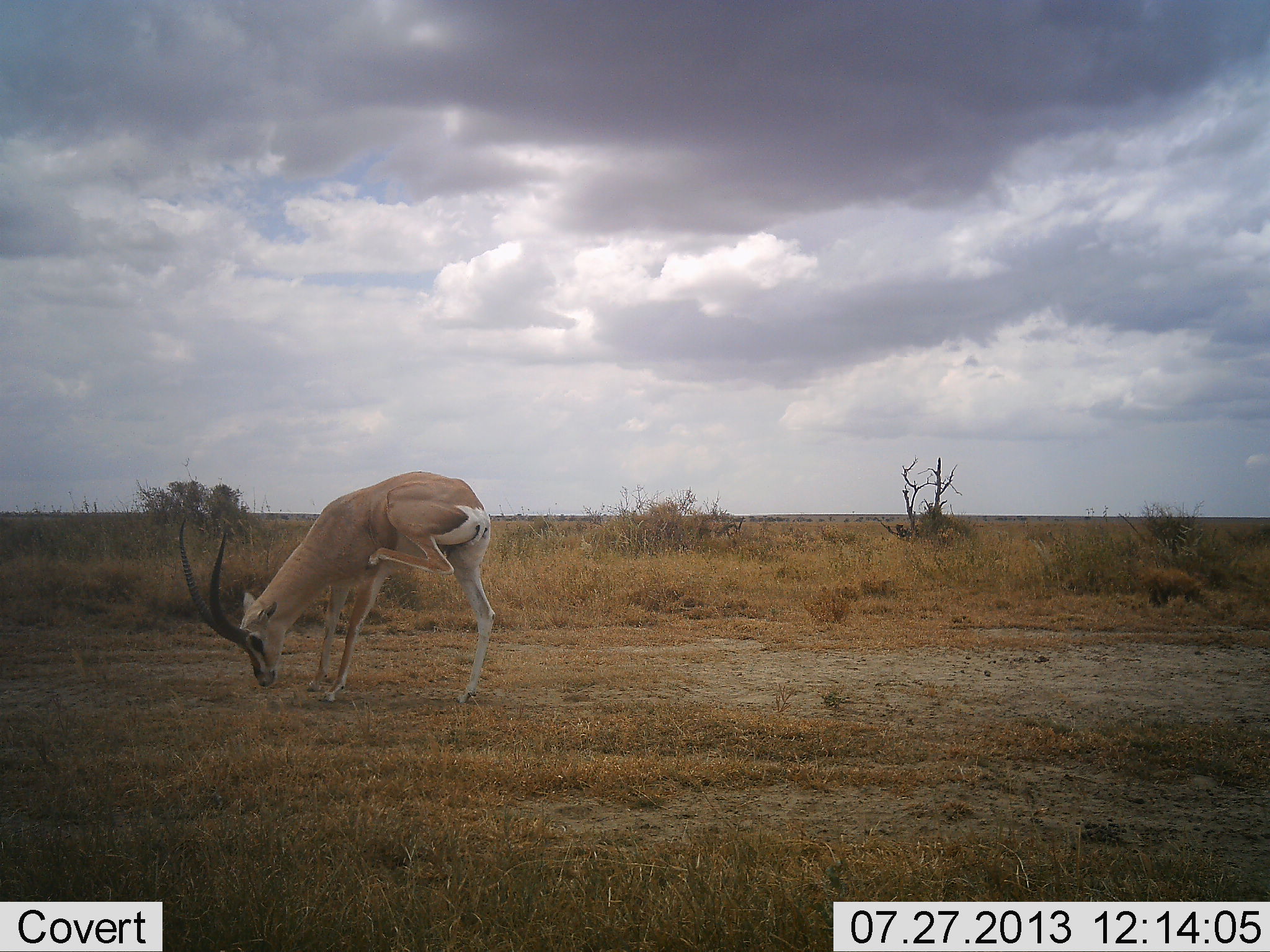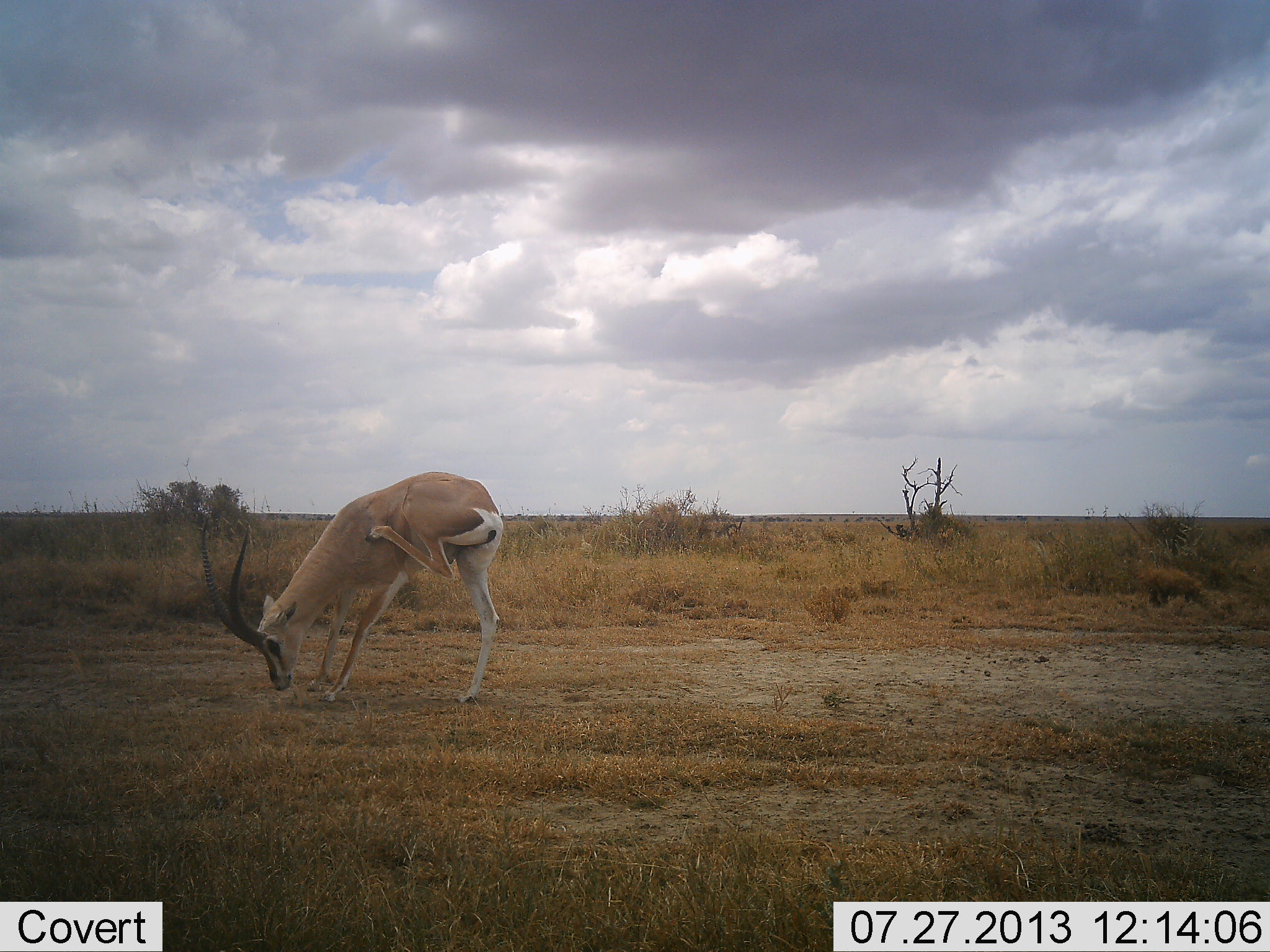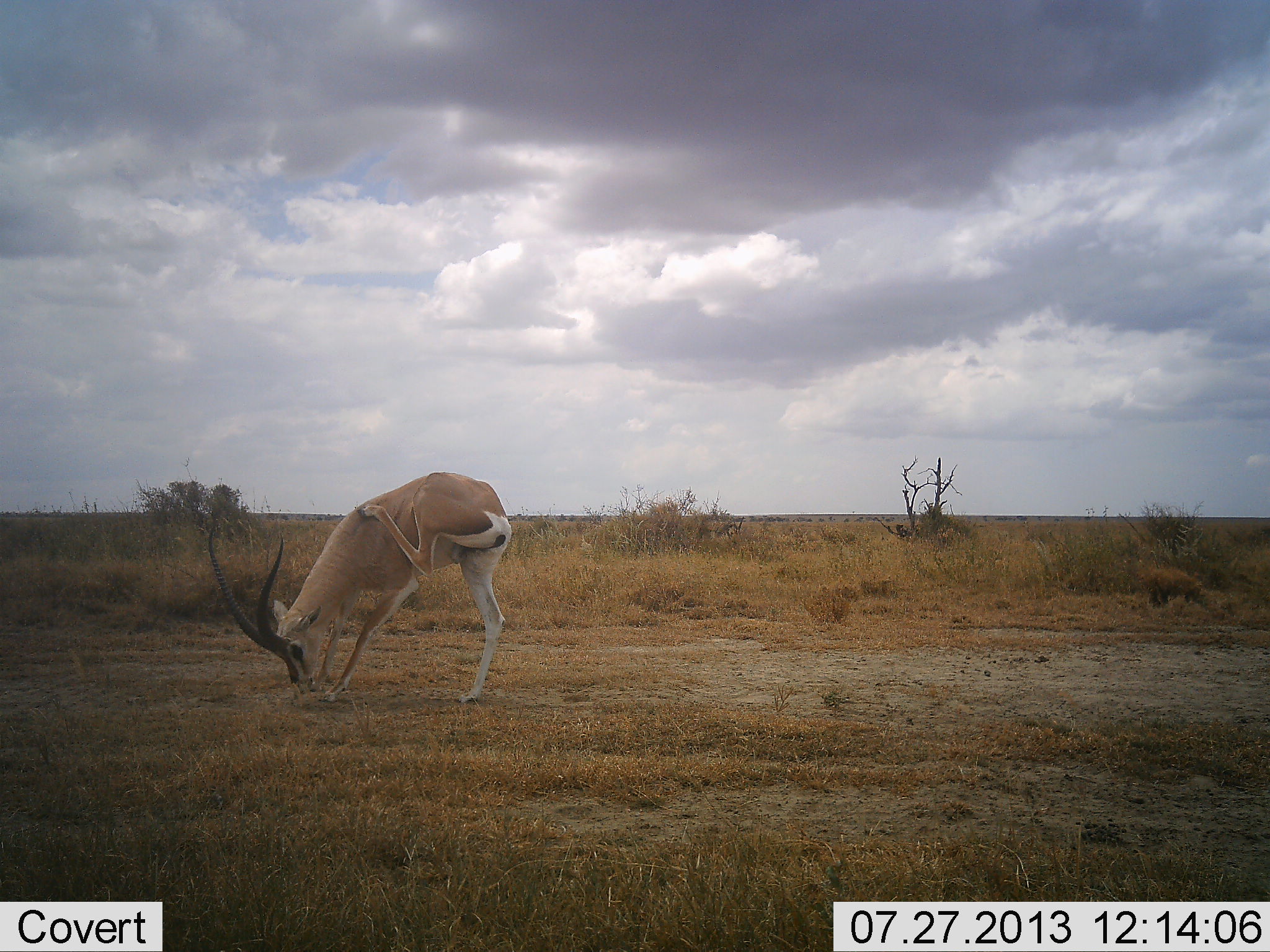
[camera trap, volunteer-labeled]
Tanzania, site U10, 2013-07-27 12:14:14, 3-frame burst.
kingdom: Animalia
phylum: Chordata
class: Mammalia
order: Artiodactyla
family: Bovidae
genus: Nanger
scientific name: Nanger granti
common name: grant's gazelle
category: gazellegrants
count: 1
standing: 77%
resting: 8%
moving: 15%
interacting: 8%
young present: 0%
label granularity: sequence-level